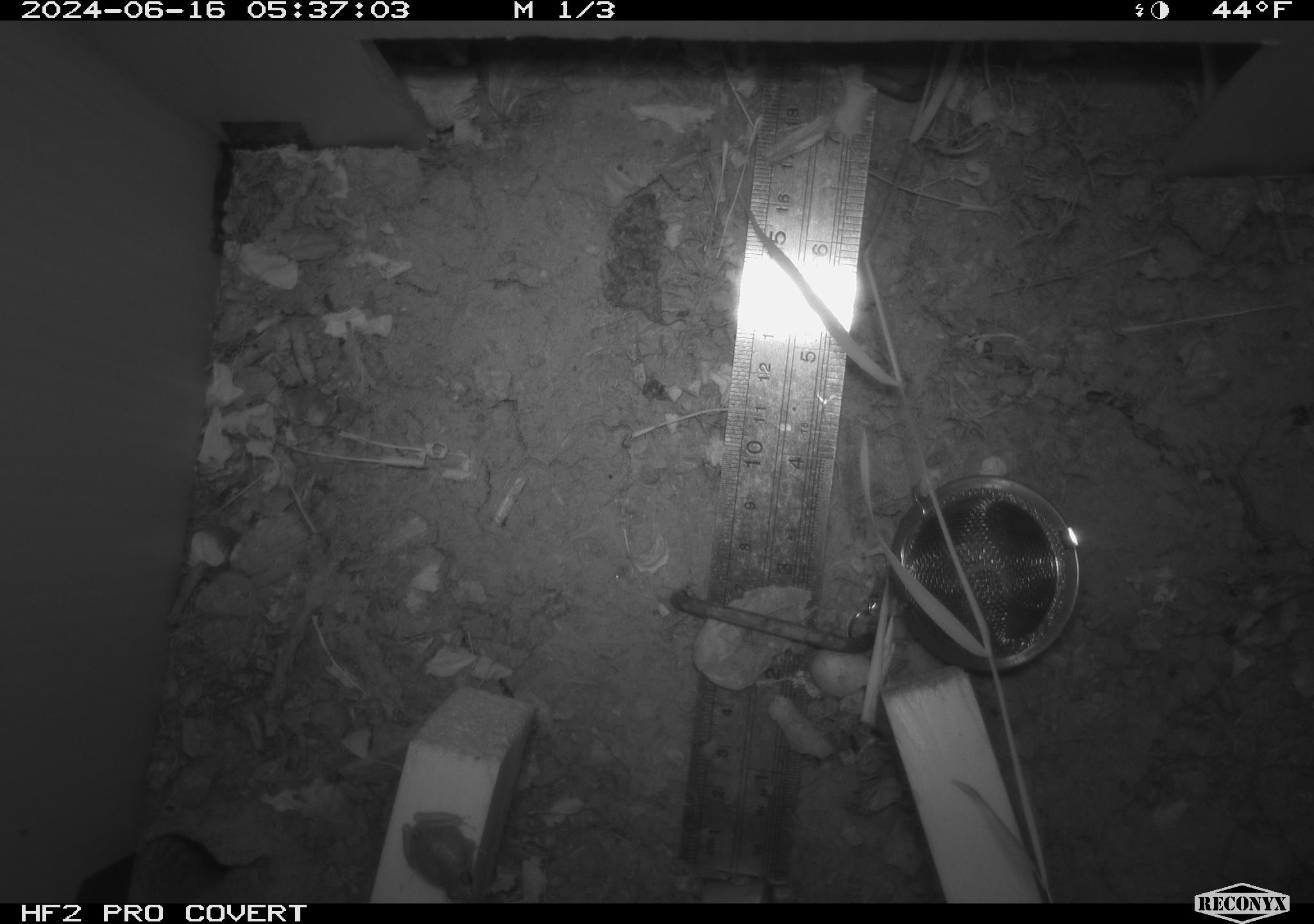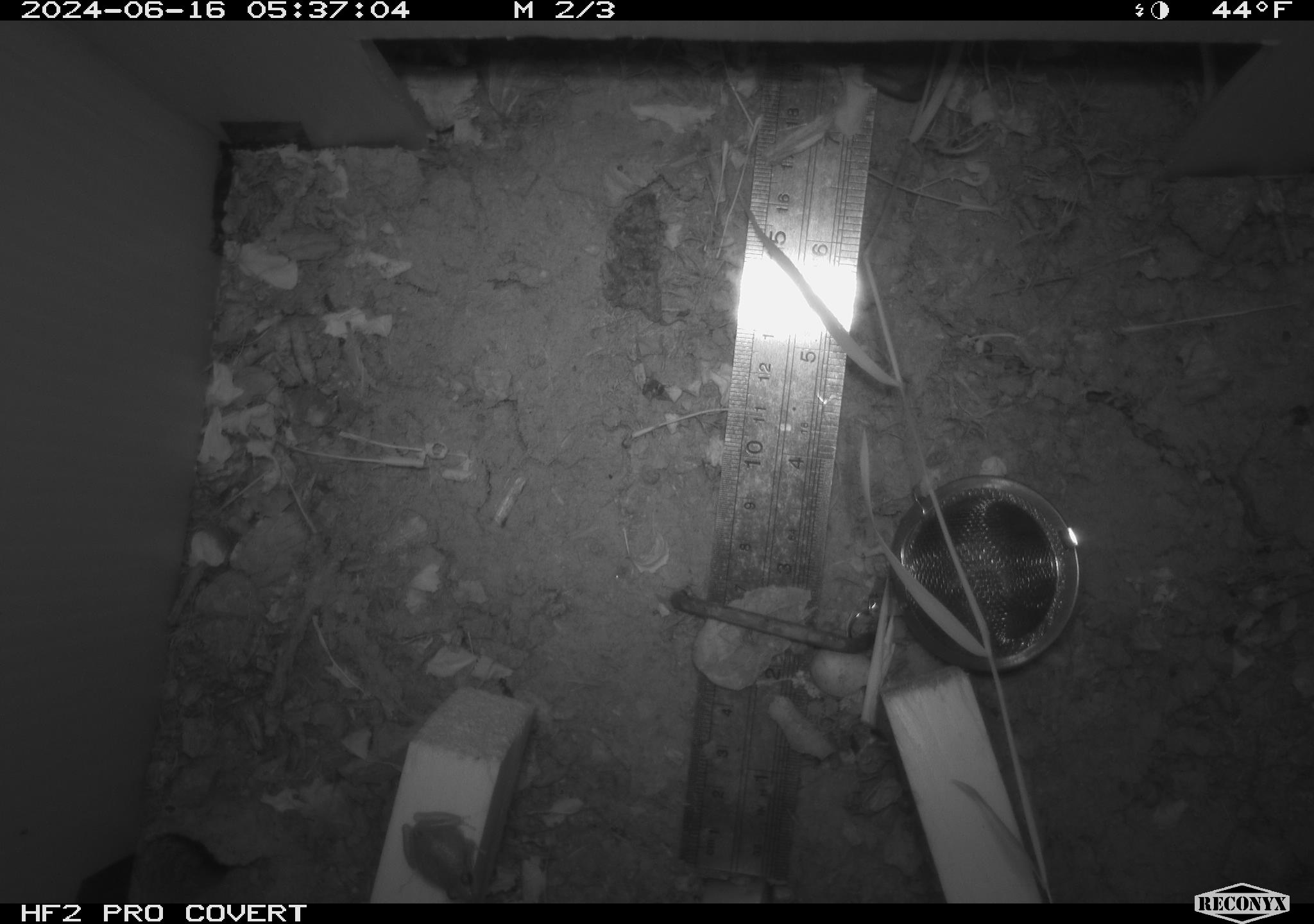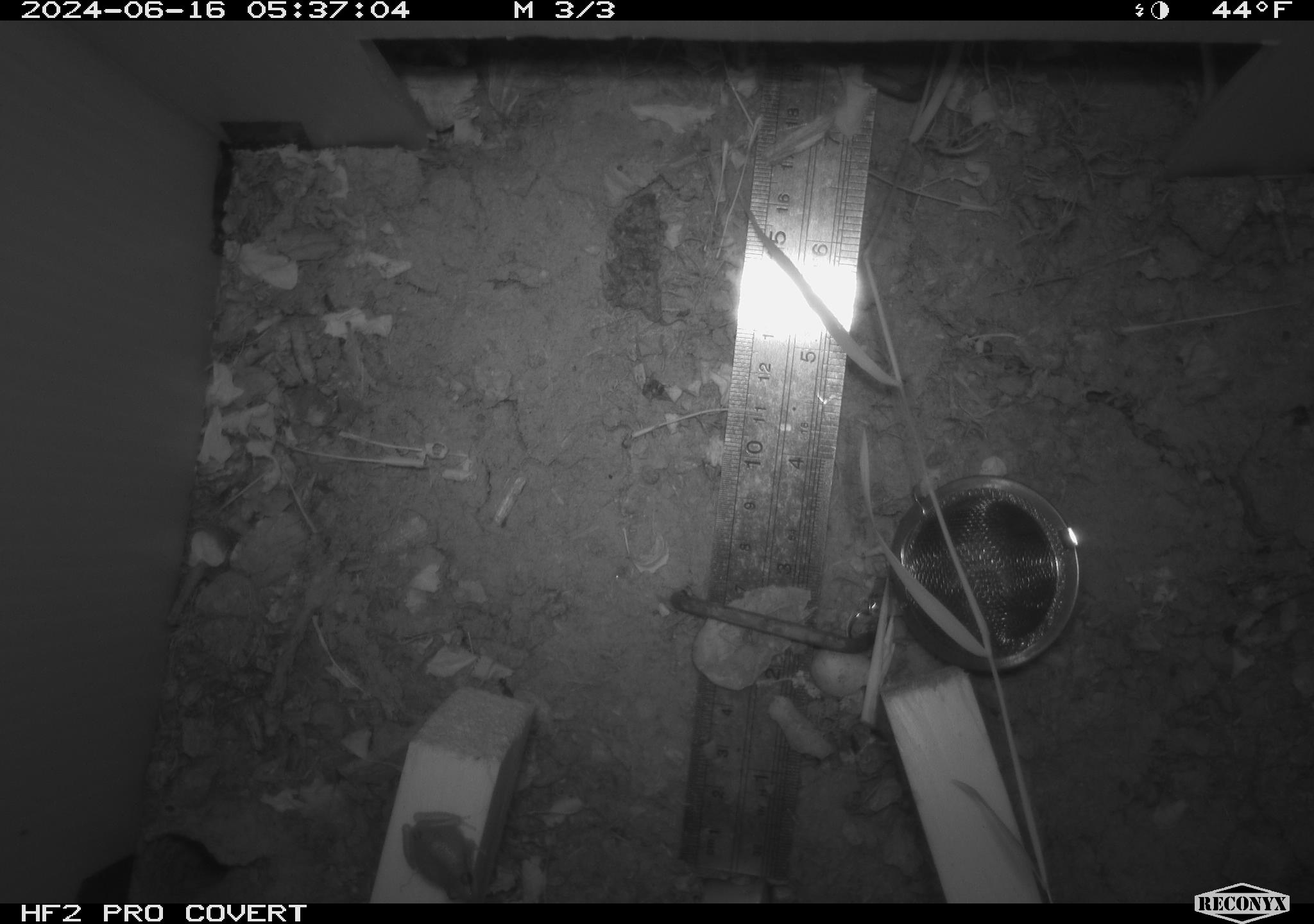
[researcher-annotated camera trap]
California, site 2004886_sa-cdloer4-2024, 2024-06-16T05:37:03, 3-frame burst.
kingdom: Animalia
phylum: Chordata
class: Amphibia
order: Anura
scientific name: Anura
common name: frogs